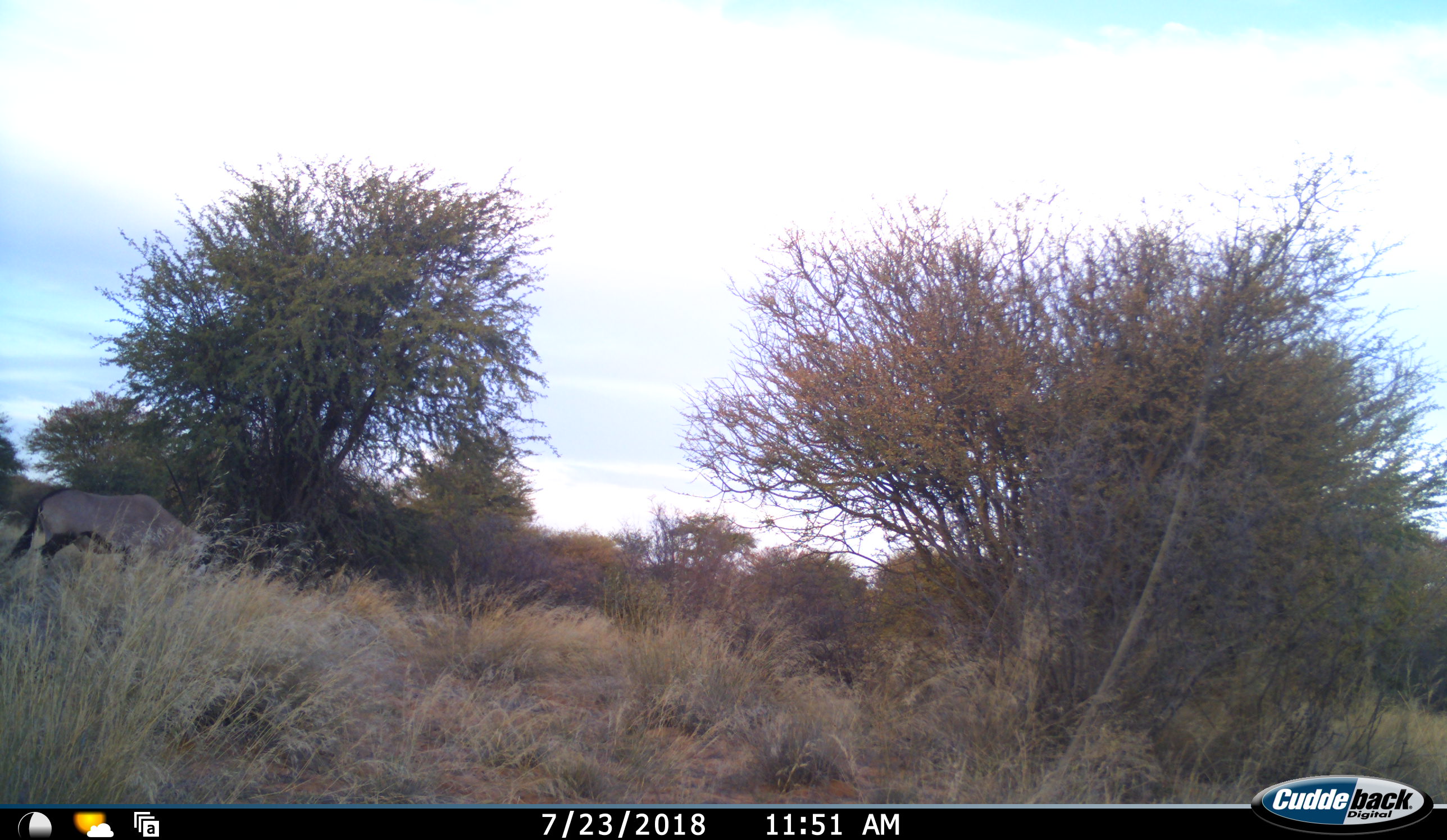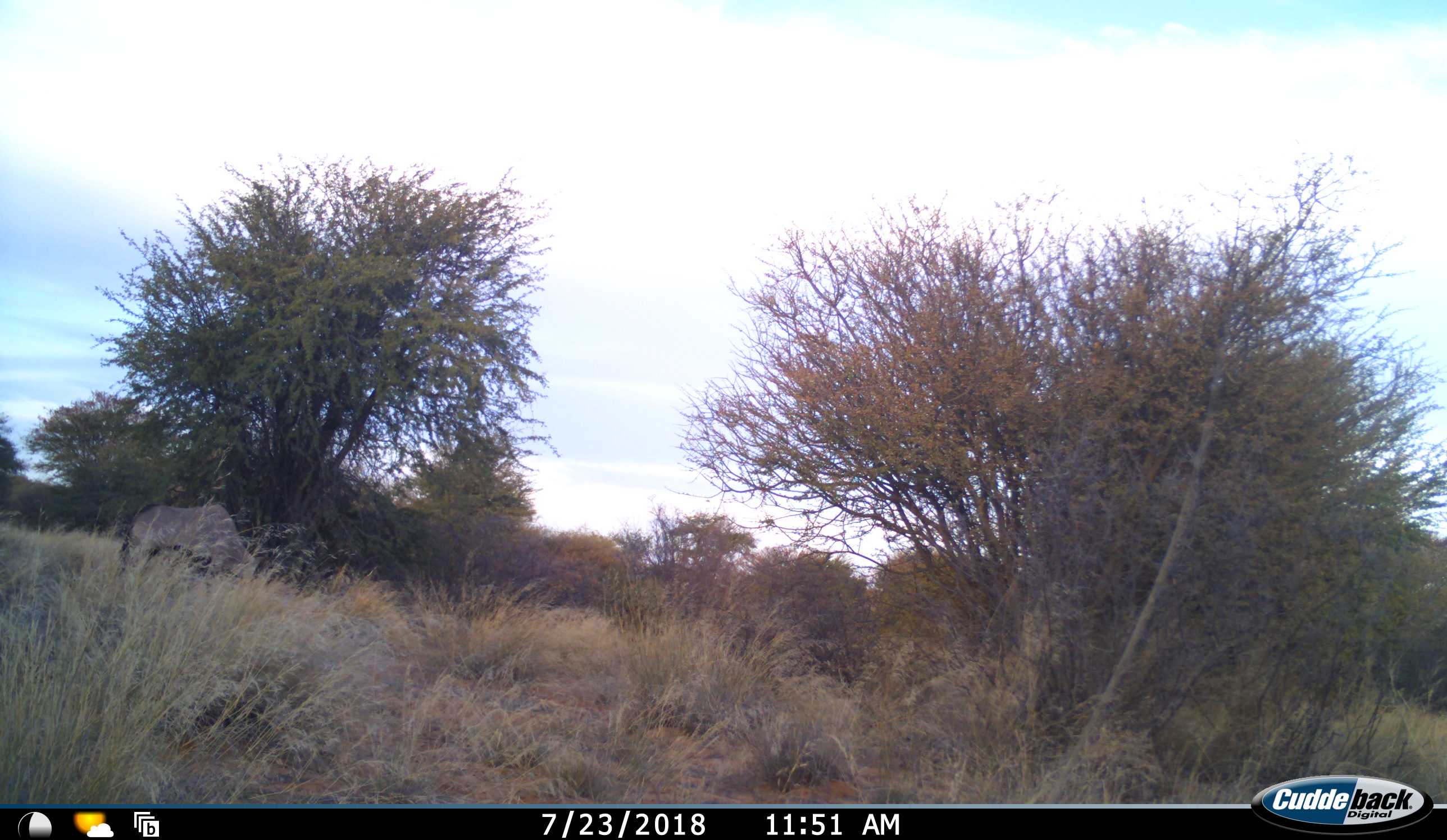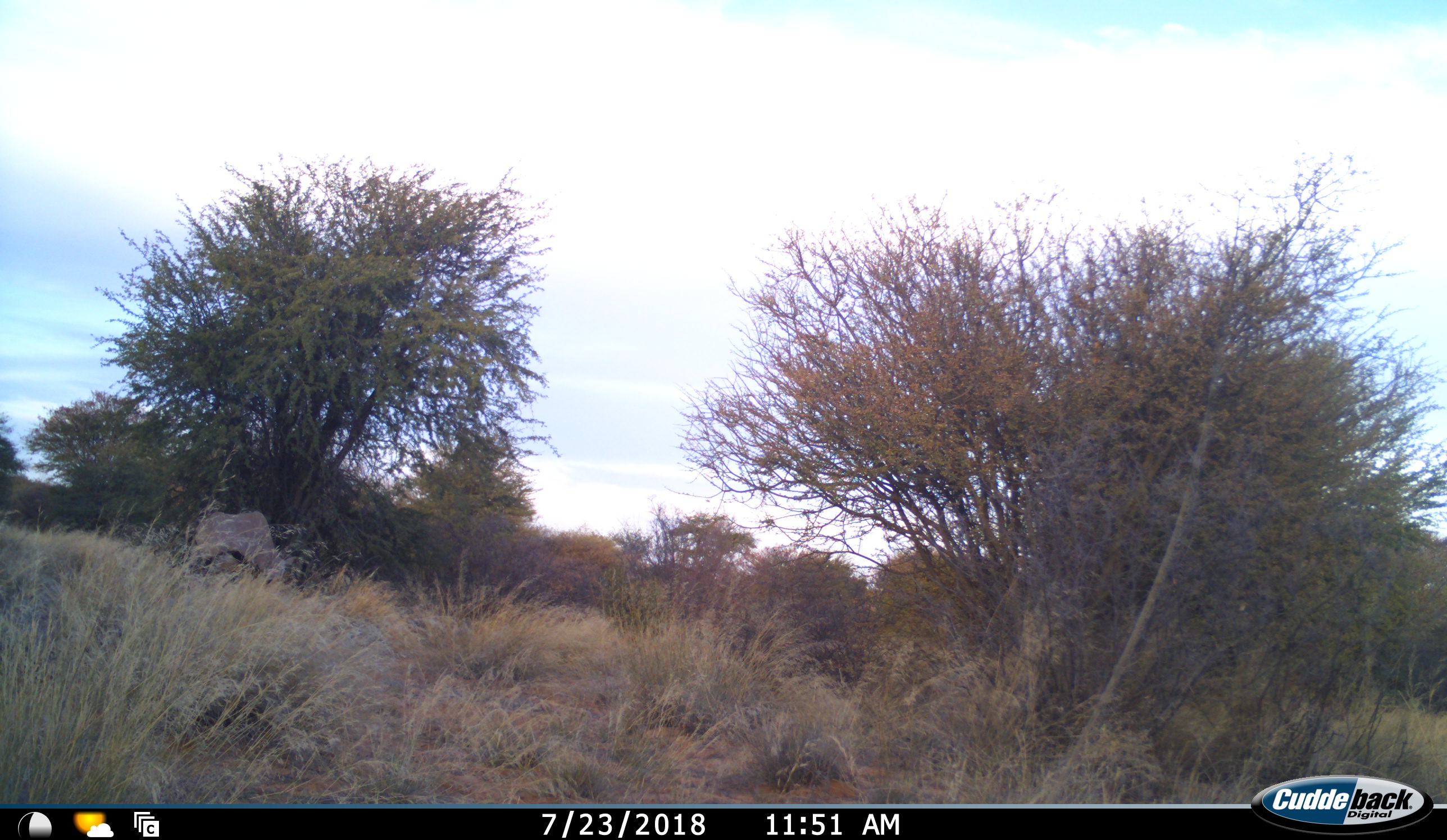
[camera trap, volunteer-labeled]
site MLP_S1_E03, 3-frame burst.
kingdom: Animalia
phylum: Chordata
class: Mammalia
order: Artiodactyla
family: Bovidae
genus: Oryx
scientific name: Oryx gazella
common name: gemsbok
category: oryx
Oryx (gemsbok) (Oryx gazella), count 1. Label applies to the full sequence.